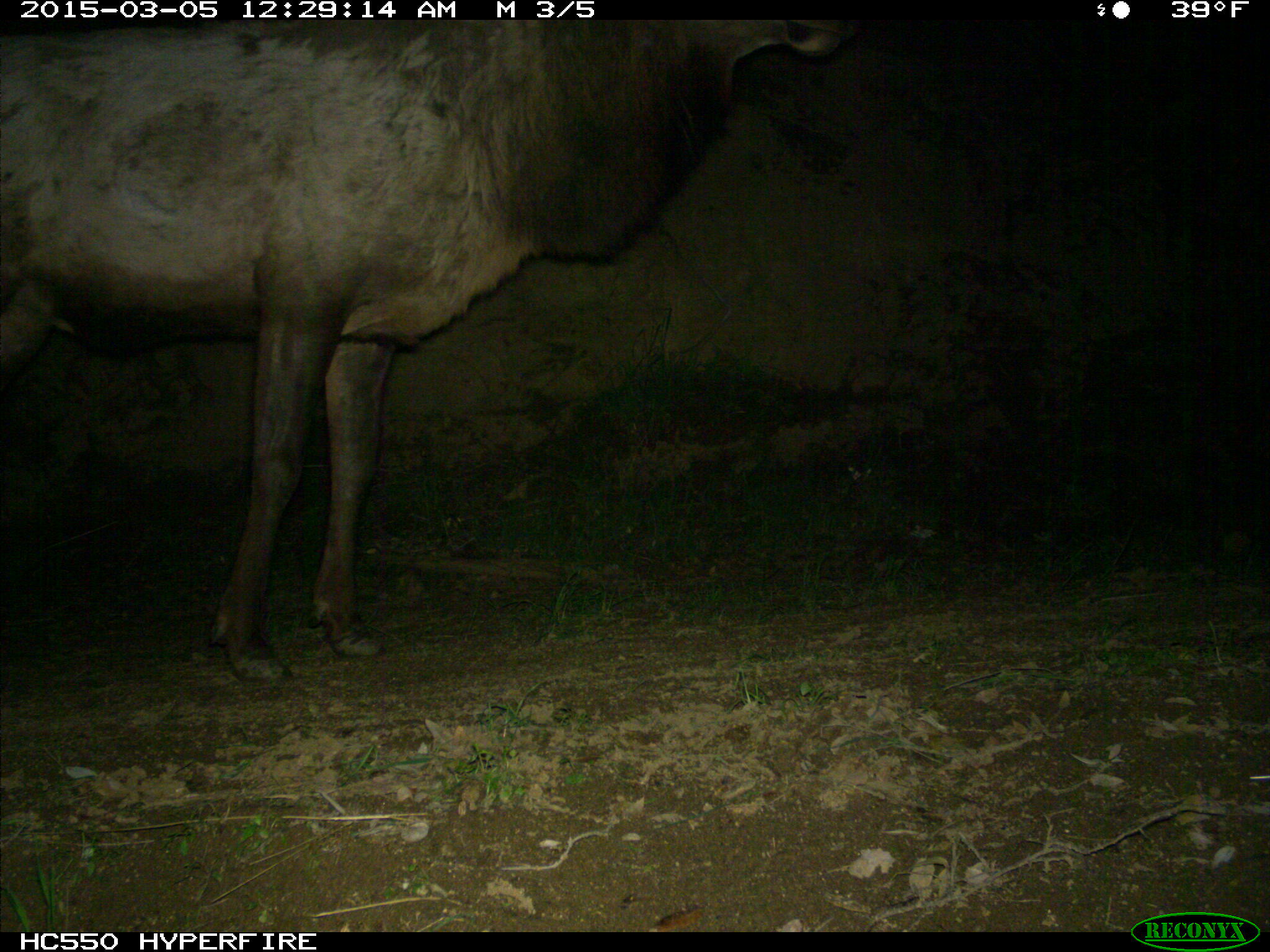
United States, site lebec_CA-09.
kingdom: Animalia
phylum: Chordata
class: Mammalia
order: Artiodactyla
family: Cervidae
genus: Cervus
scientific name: Cervus canadensis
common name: elk